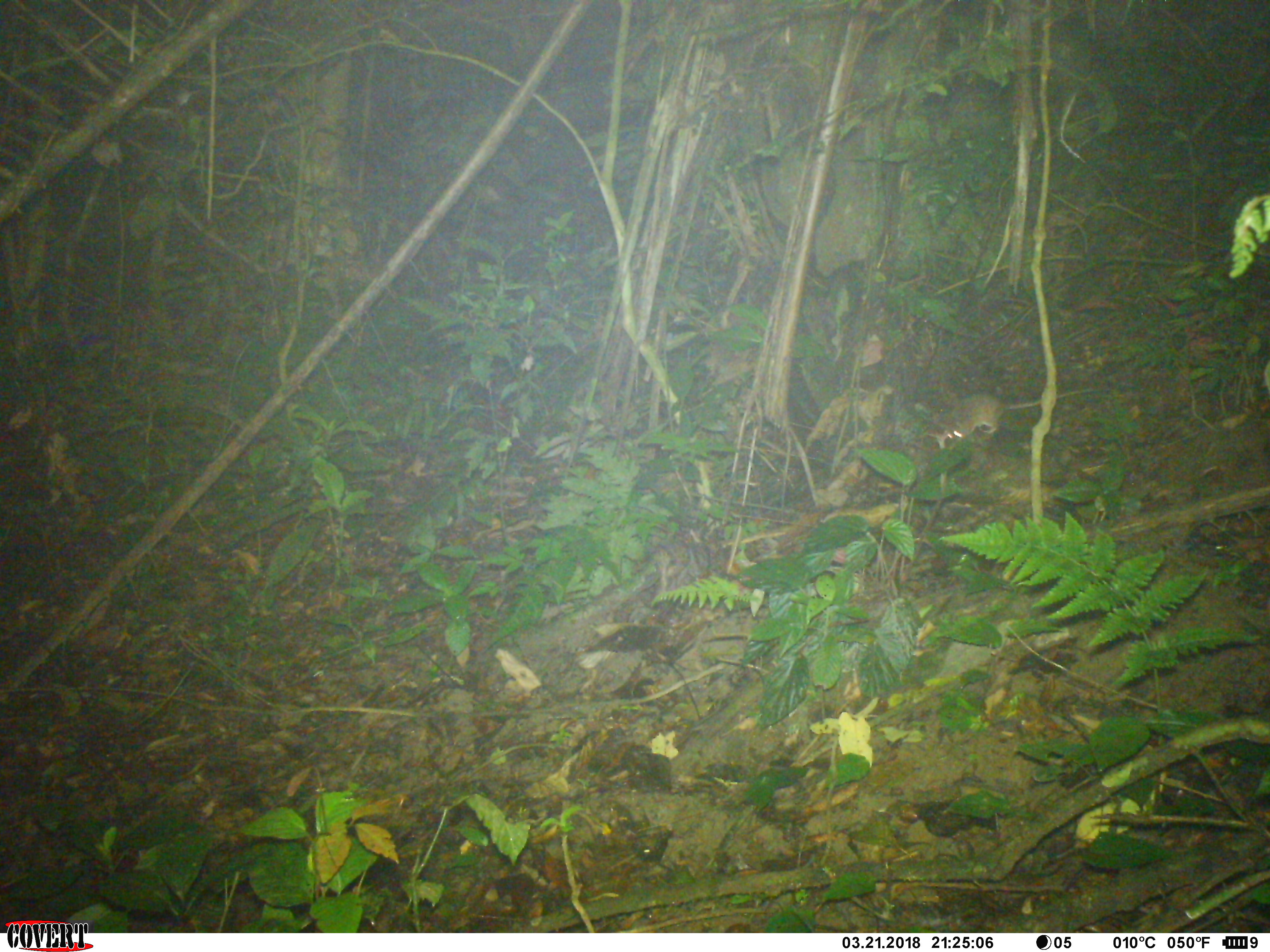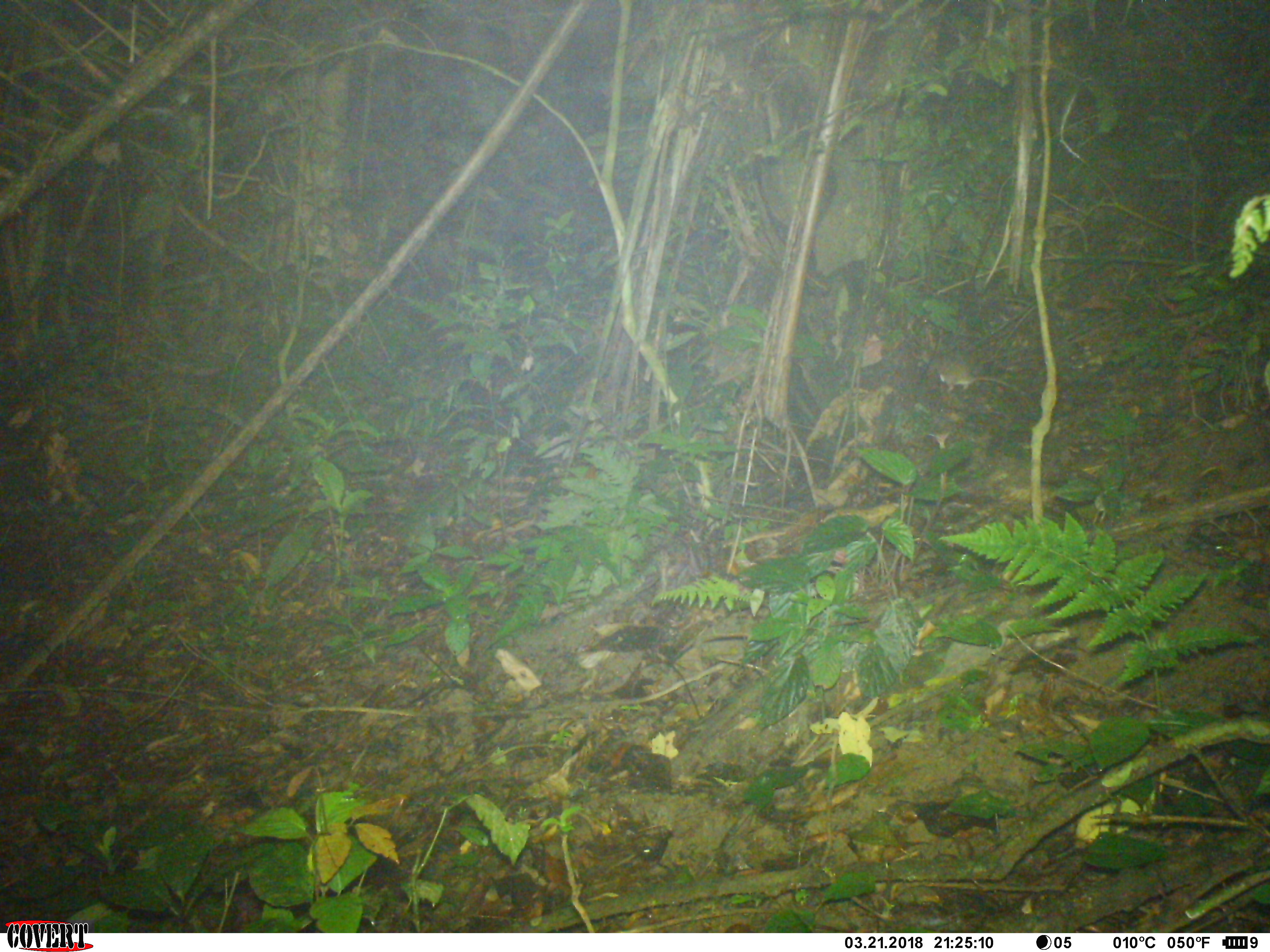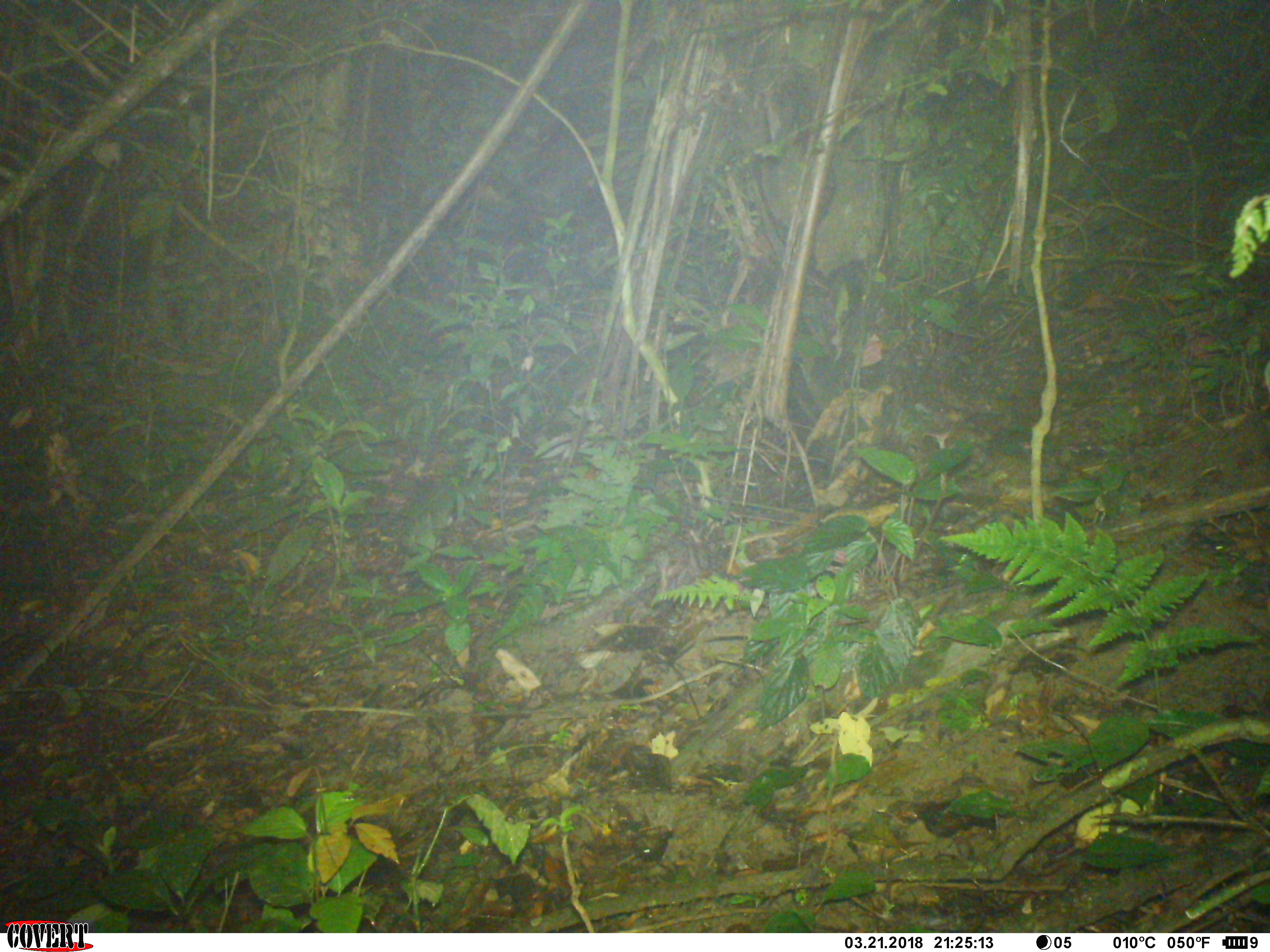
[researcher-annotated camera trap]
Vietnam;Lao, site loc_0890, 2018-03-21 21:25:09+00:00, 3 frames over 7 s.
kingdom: Animalia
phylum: Chordata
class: Mammalia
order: Rodentia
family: Muridae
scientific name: Muridae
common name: old-world mice and rats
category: unidentified murid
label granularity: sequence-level